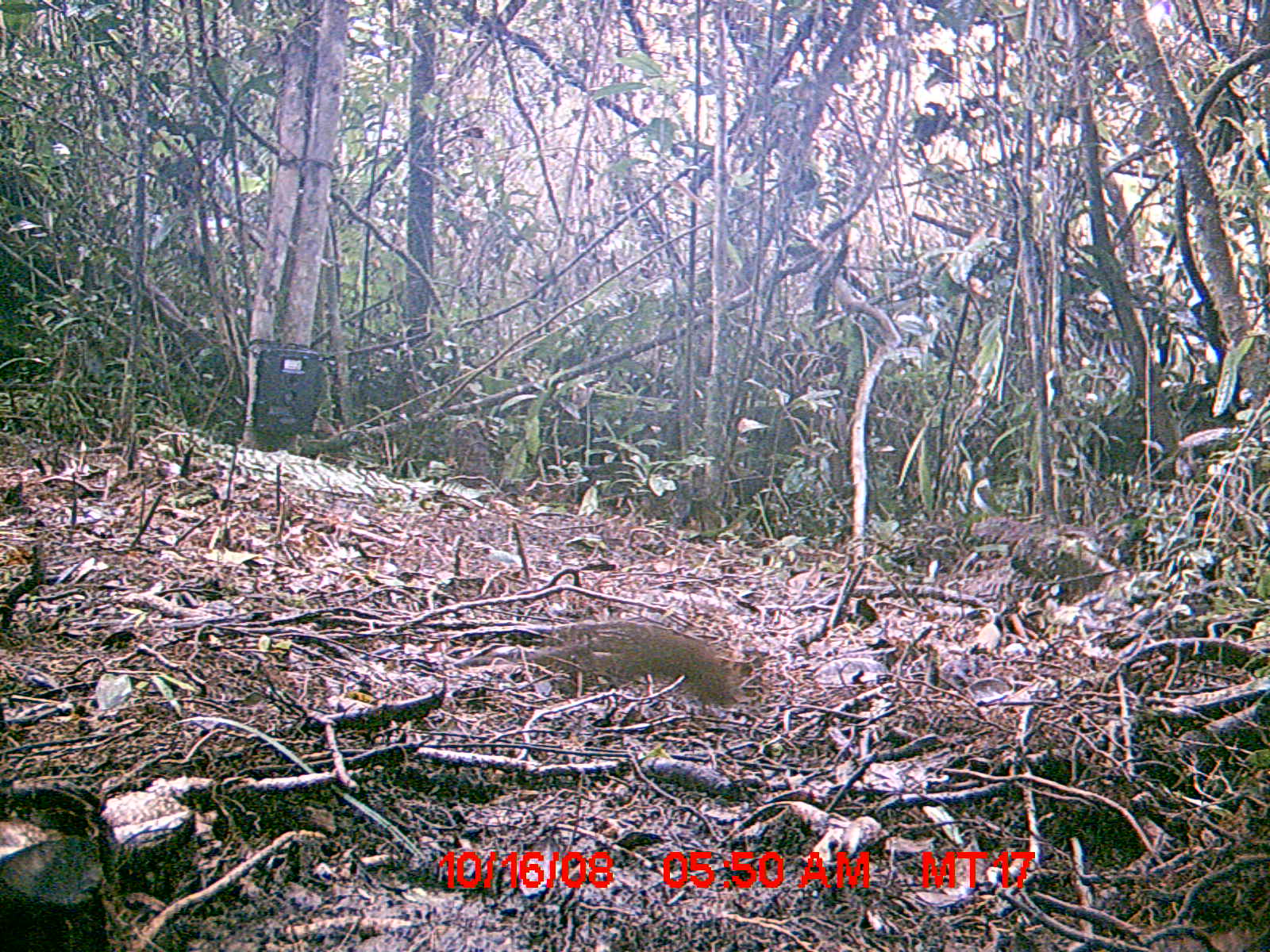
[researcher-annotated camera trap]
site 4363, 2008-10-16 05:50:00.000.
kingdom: Animalia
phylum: Chordata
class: Mammalia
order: Rodentia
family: Nesomyidae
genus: Nesomys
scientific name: Nesomys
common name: nesomys rodents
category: nesomys sp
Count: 1.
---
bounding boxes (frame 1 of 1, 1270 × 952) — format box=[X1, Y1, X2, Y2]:
nesomys sp: box=[538, 621, 740, 706]